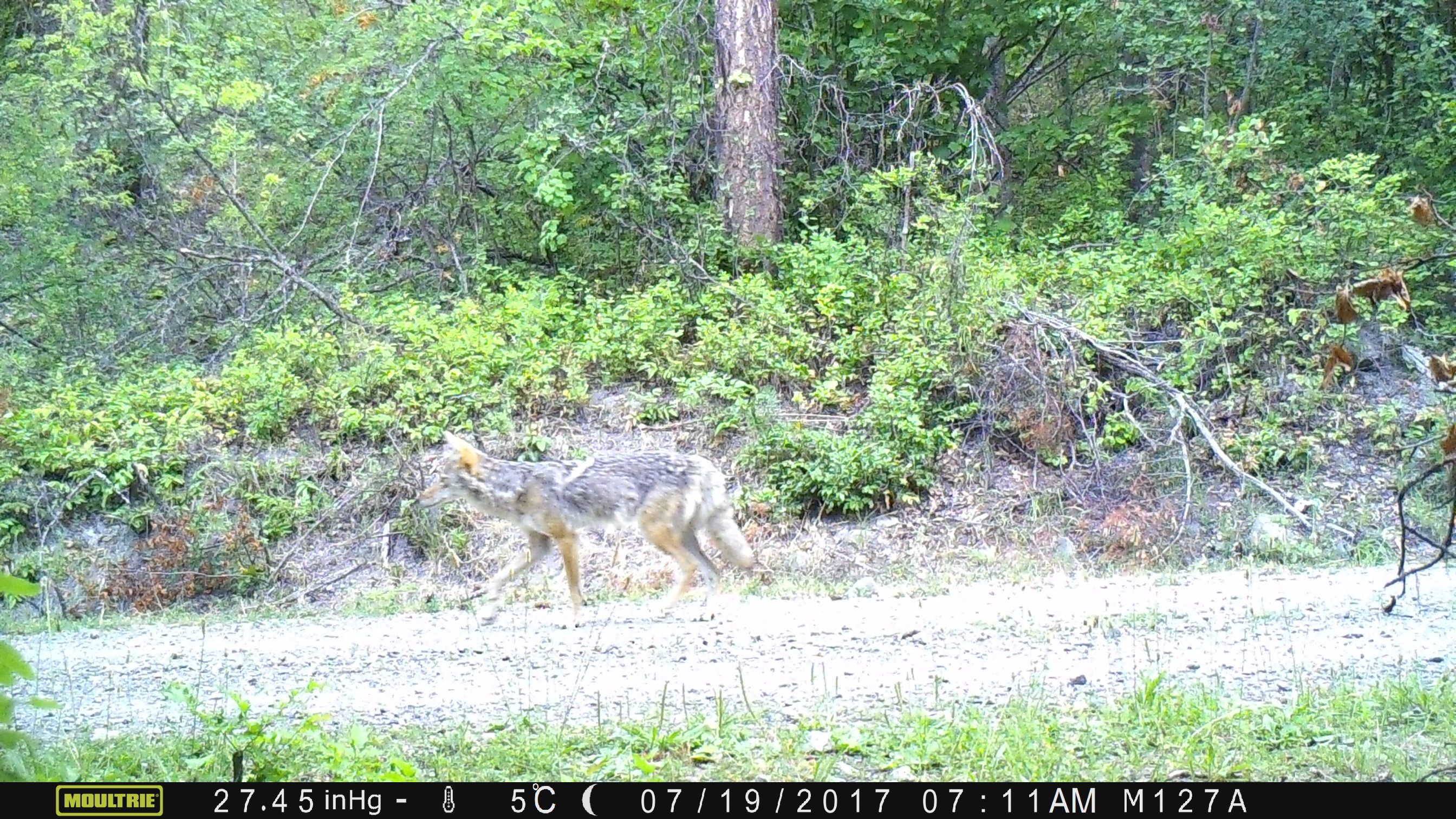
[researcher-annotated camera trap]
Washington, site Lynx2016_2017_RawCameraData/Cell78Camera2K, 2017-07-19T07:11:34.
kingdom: Animalia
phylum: Chordata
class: Mammalia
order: Carnivora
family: Canidae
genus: Canis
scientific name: Canis latrans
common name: coyote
Canis latrans (coyote). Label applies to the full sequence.